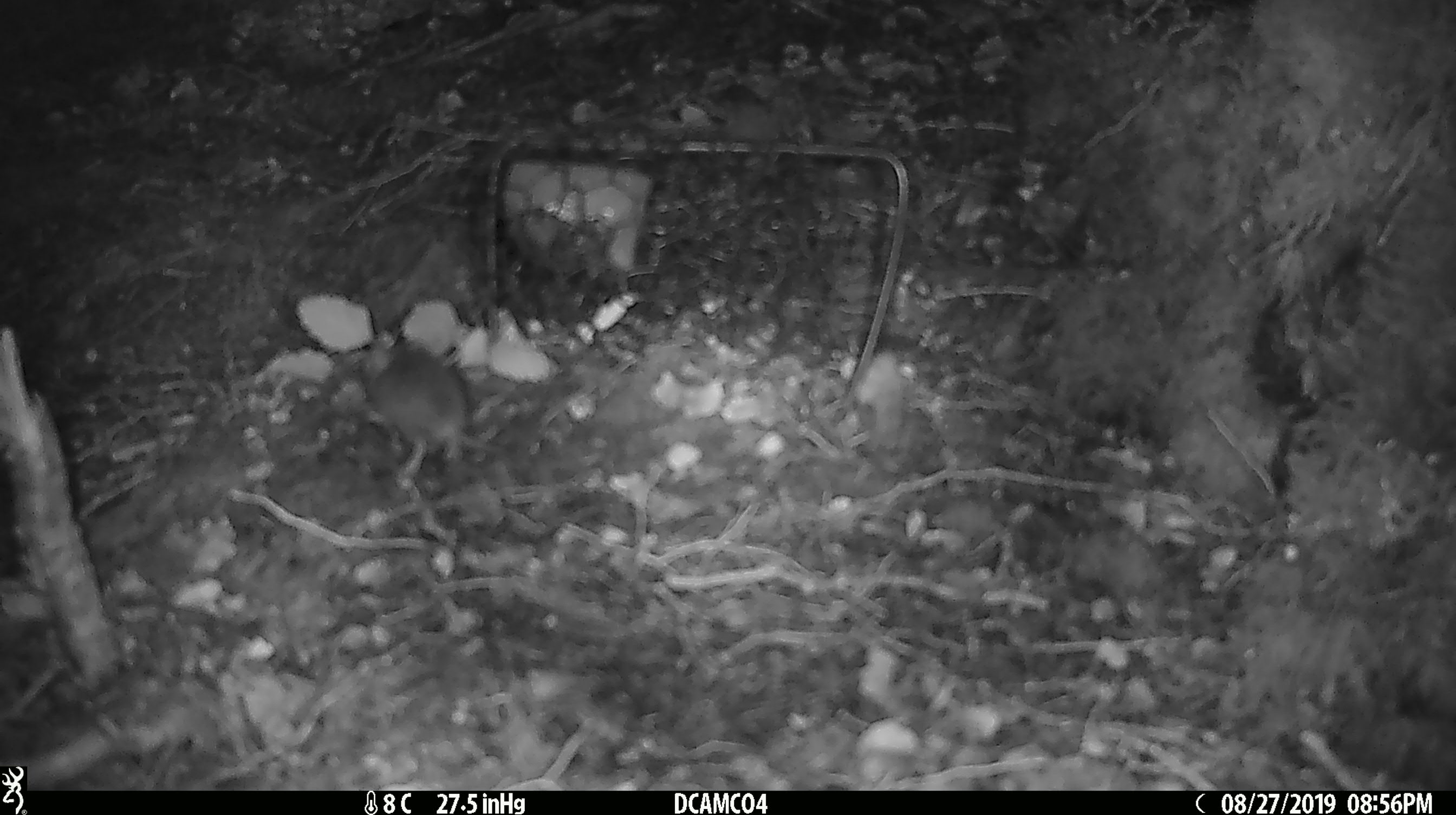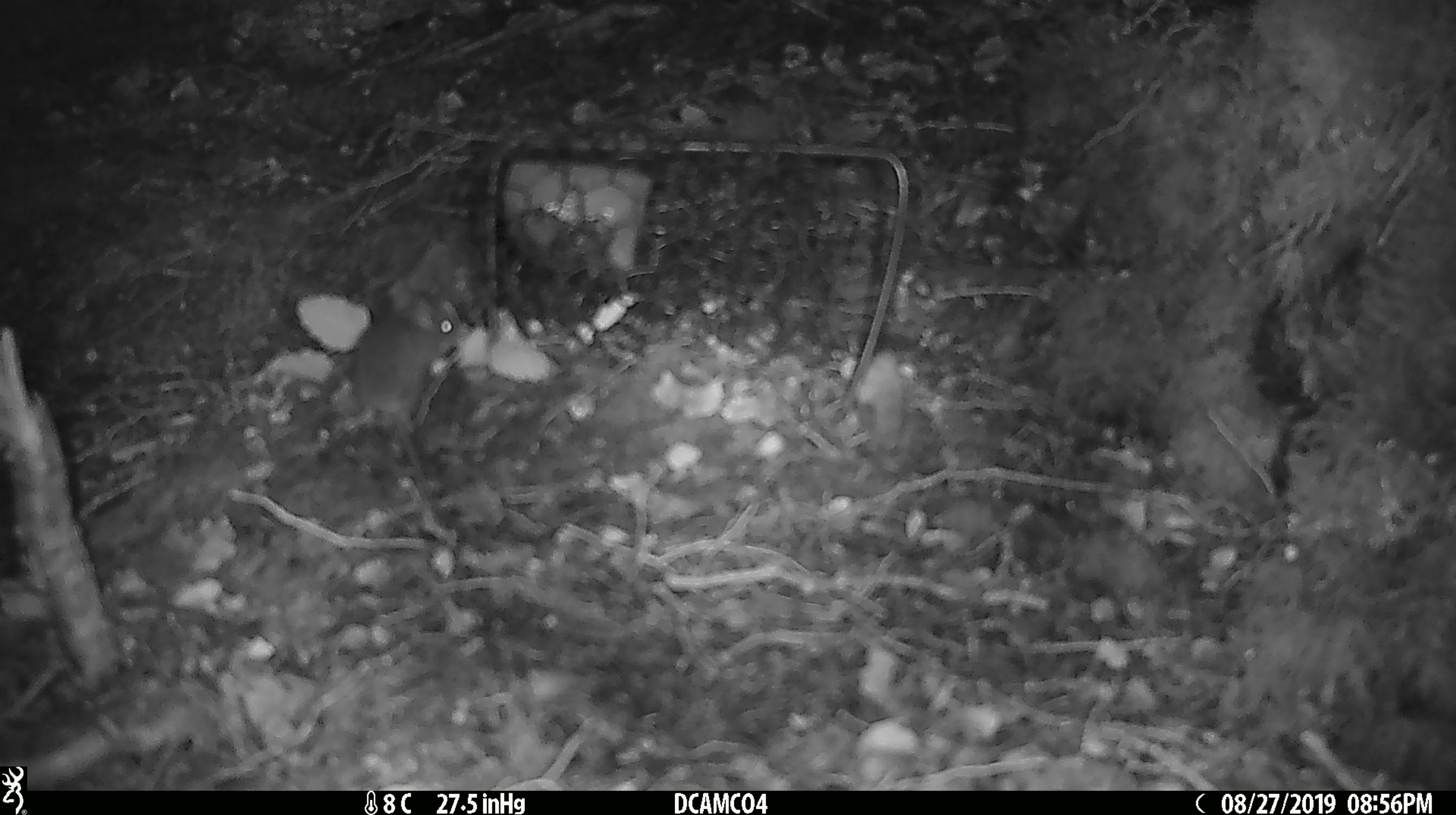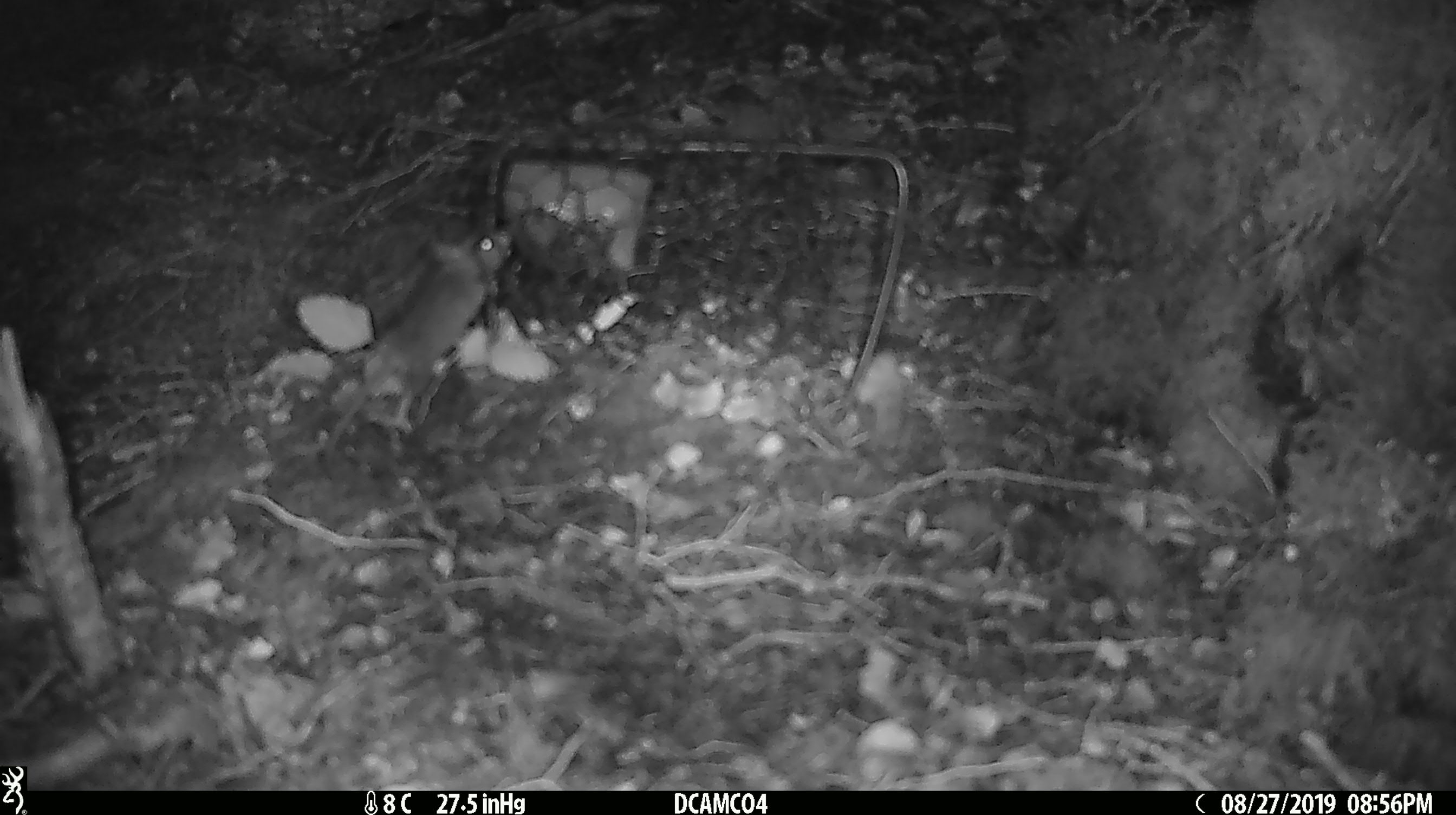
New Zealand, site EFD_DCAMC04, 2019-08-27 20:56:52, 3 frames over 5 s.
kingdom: Animalia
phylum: Chordata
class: Mammalia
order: Rodentia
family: Muridae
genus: Mus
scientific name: Mus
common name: mouse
Mouse (Mus).